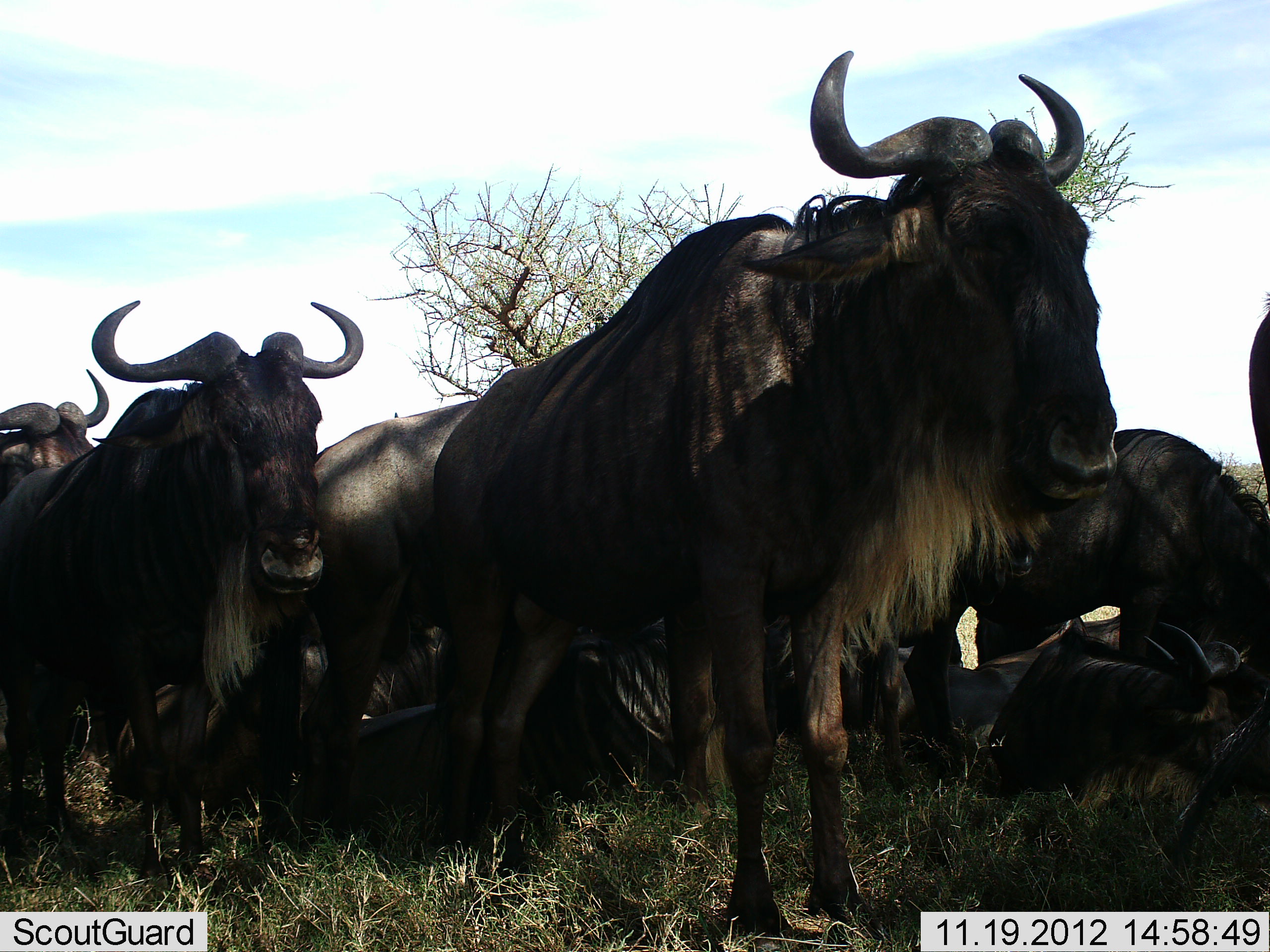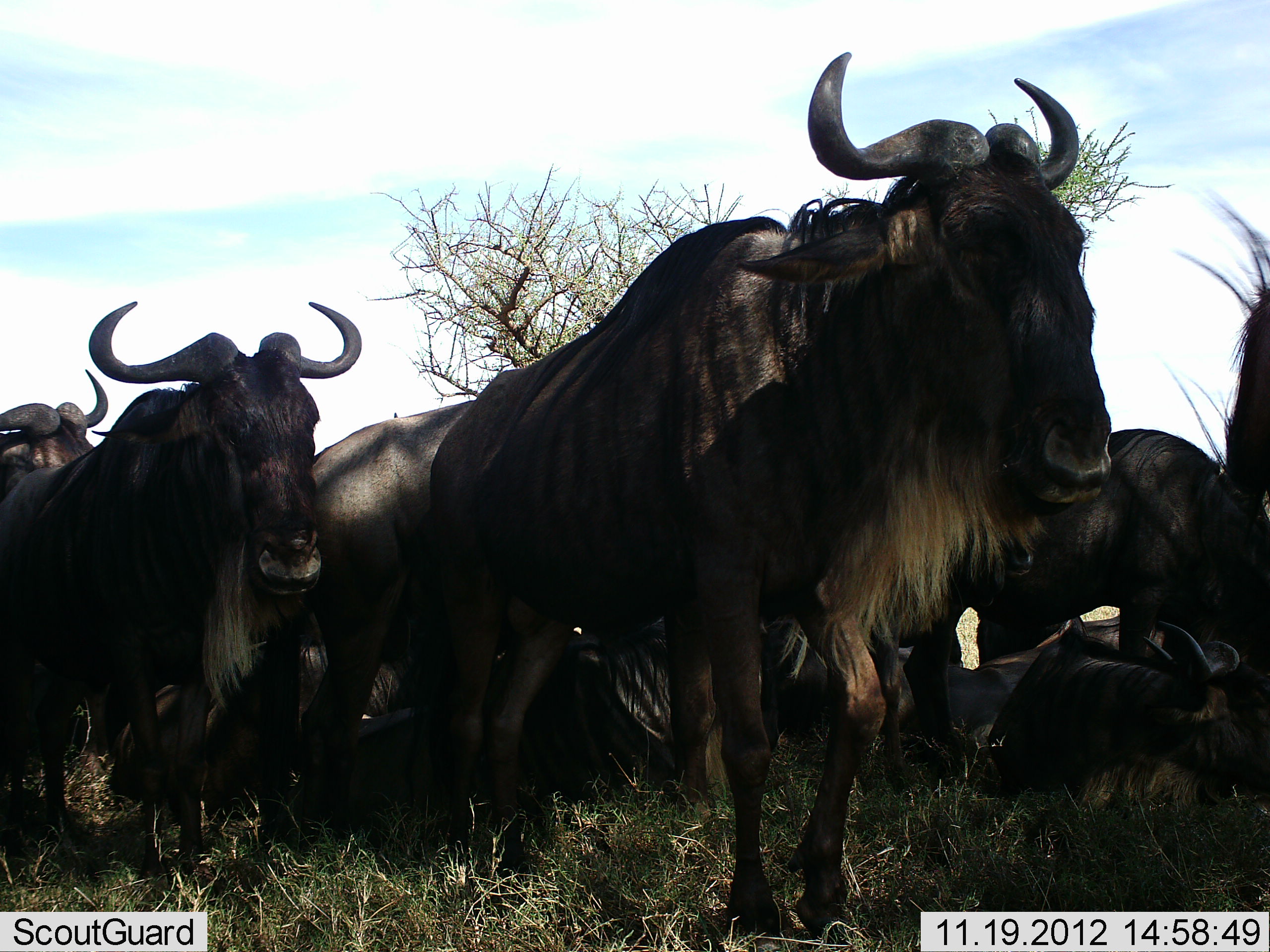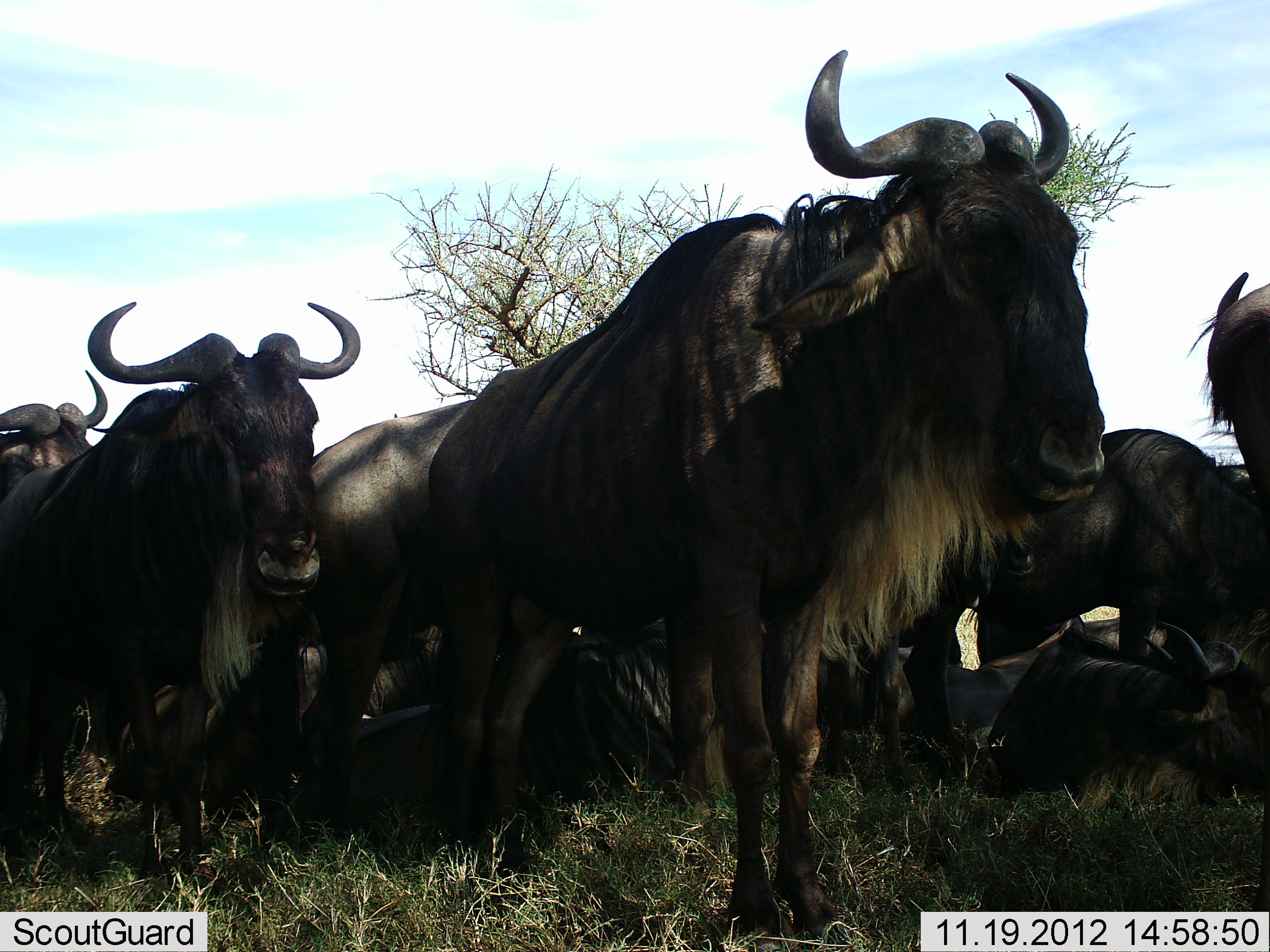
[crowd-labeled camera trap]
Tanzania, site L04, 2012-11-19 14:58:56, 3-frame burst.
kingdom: Animalia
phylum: Chordata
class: Mammalia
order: Artiodactyla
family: Bovidae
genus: Connochaetes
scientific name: Connochaetes taurinus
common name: blue wildebeest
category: wildebeest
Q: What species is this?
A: Wildebeest (blue wildebeest) (Connochaetes taurinus).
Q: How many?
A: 10.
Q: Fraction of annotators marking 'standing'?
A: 90%.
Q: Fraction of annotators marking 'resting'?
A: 100%.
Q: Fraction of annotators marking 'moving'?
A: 0%.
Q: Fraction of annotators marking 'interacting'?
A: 0%.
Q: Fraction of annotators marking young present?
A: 0%.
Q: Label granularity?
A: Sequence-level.